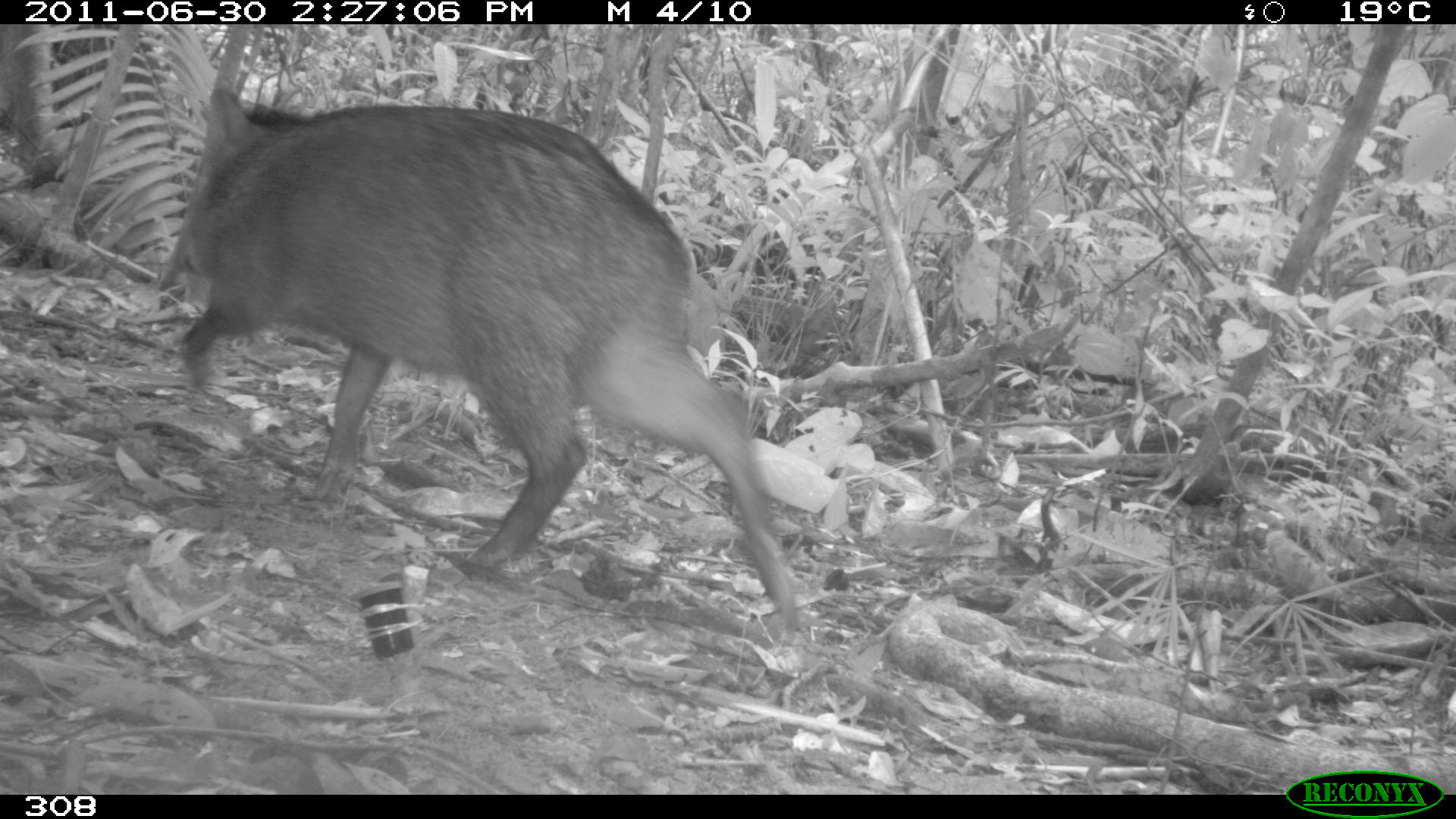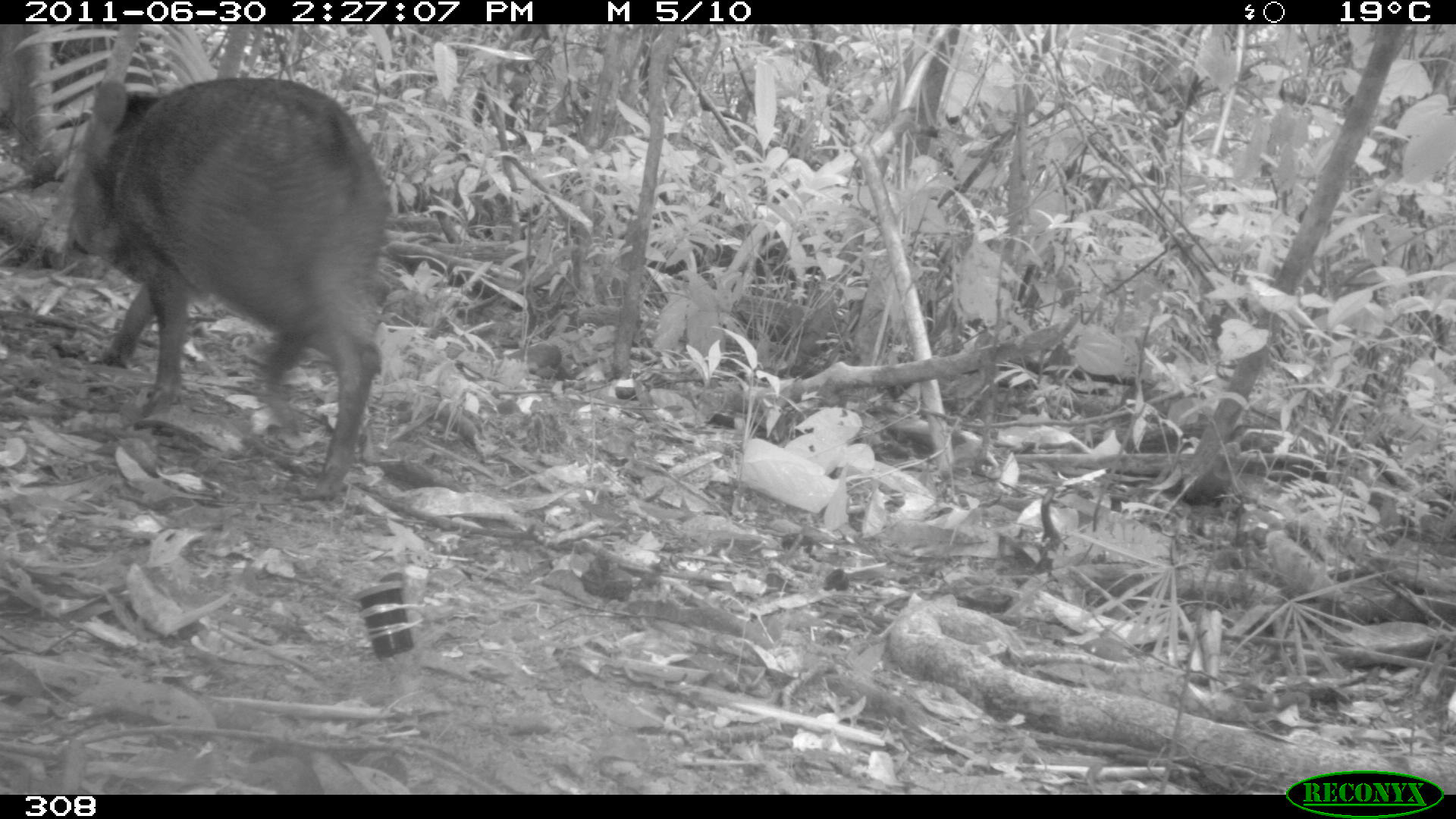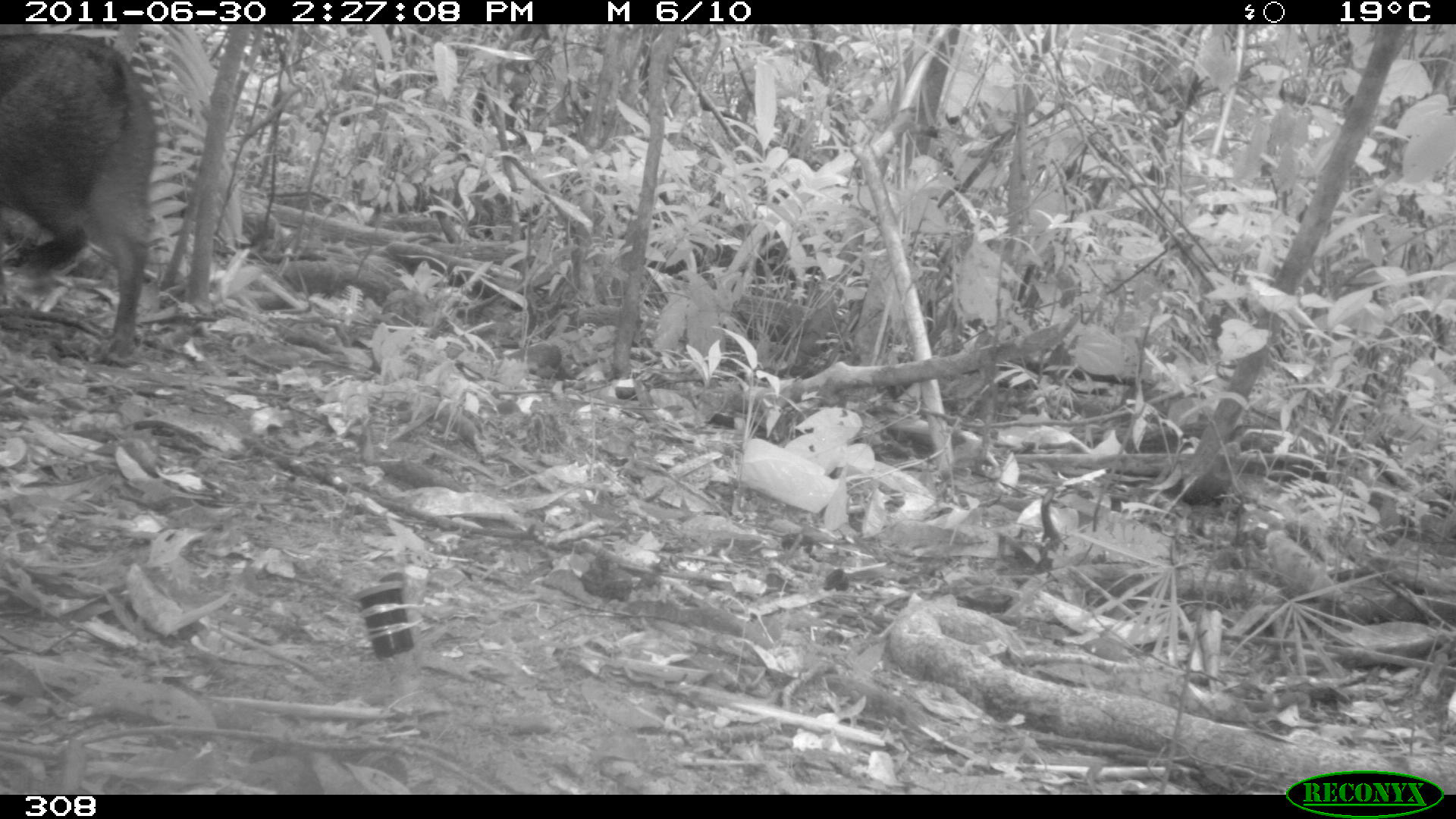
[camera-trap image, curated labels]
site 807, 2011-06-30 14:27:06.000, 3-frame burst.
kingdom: Animalia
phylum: Chordata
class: Mammalia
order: Artiodactyla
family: Tayassuidae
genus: Pecari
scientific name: Pecari tajacu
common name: collared peccary